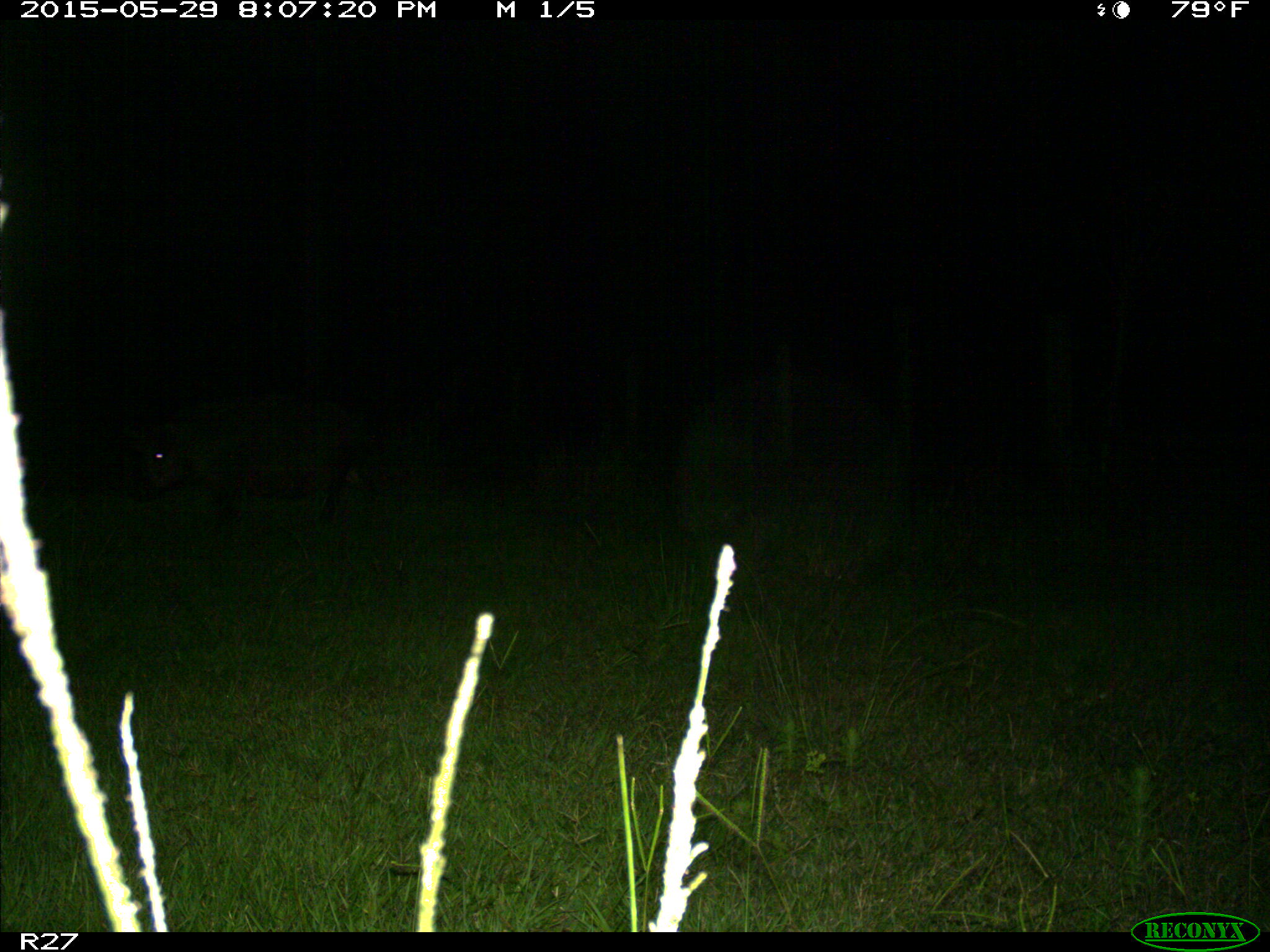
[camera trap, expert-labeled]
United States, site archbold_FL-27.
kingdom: Animalia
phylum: Chordata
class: Mammalia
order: Artiodactyla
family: Suidae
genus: Sus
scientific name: Sus scrofa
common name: wild boar